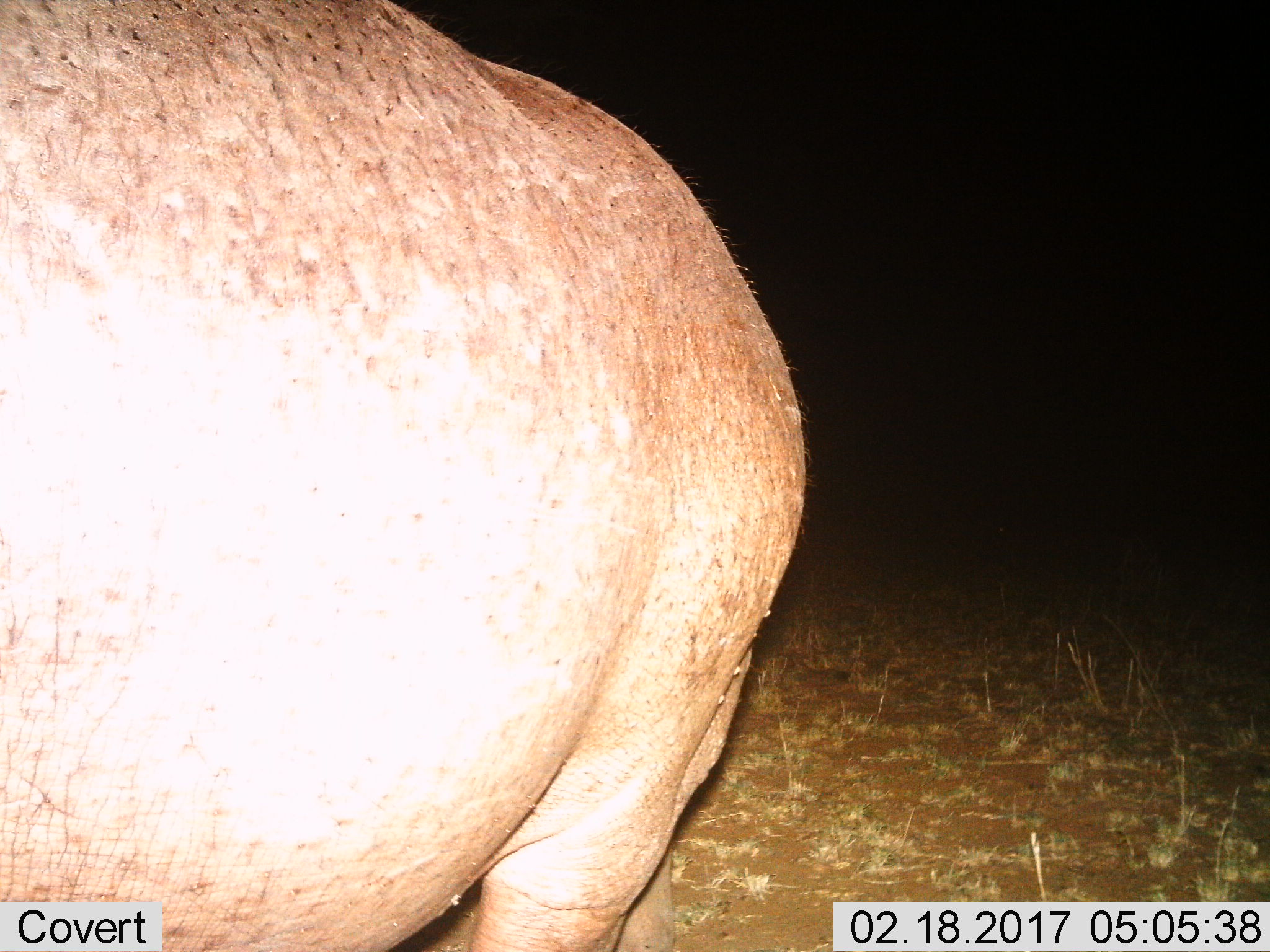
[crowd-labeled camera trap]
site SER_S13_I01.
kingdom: Animalia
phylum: Chordata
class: Mammalia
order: Artiodactyla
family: Hippopotamidae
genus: Hippopotamus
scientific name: Hippopotamus amphibius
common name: hippopotamus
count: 1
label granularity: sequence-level